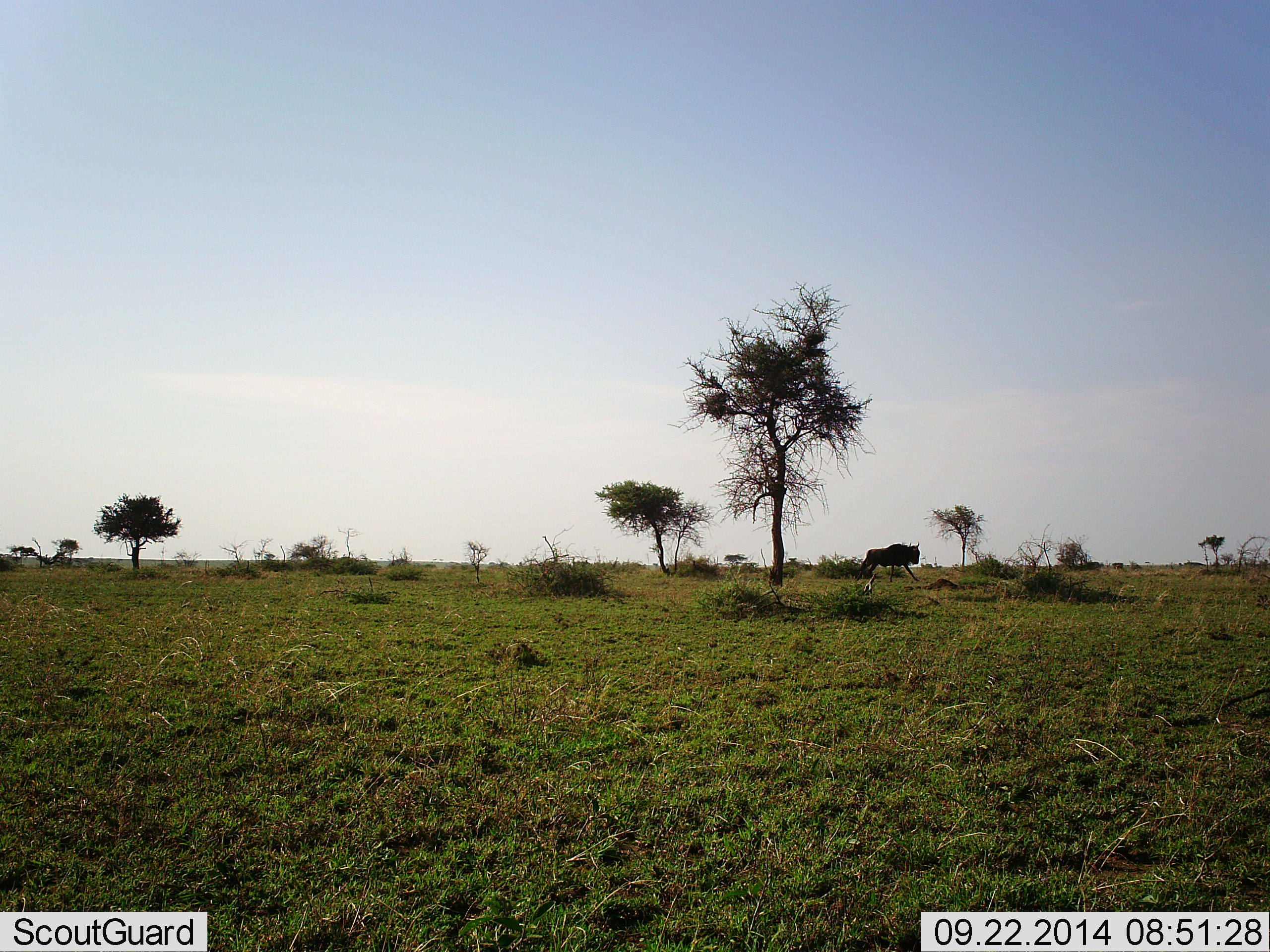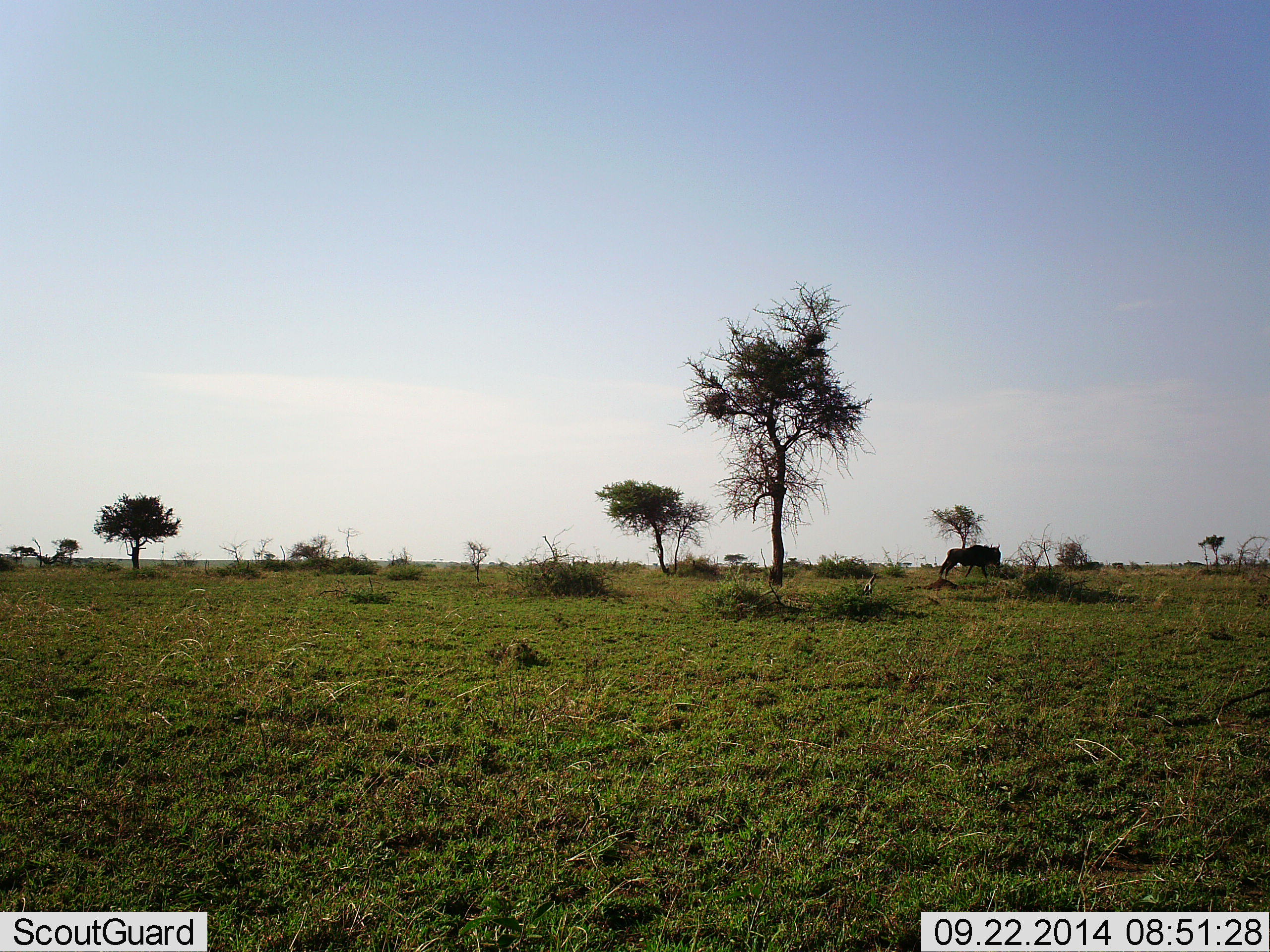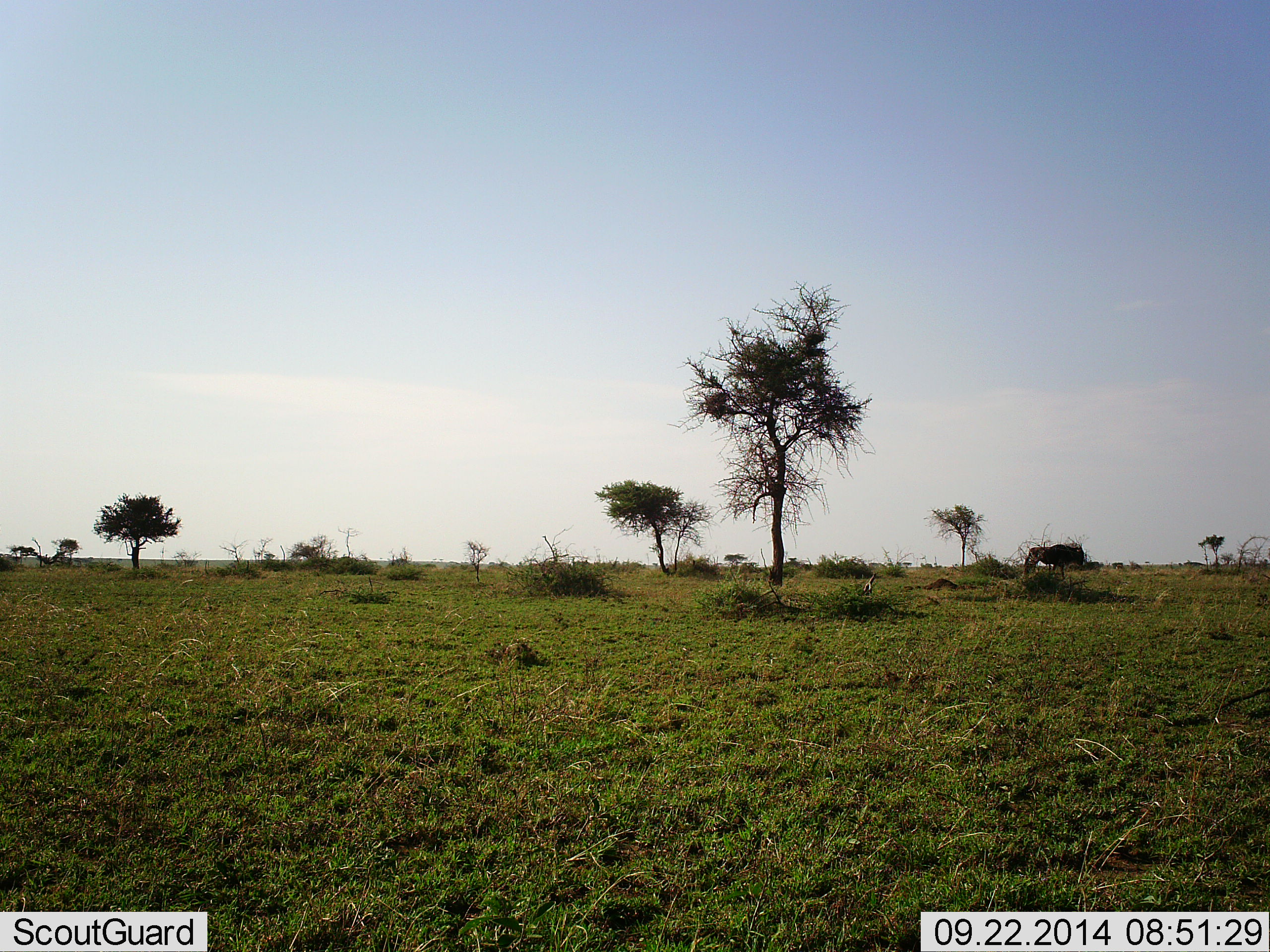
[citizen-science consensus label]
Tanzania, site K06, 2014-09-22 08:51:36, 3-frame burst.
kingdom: Animalia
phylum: Chordata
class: Mammalia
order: Artiodactyla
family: Bovidae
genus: Connochaetes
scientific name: Connochaetes taurinus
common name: blue wildebeest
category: wildebeest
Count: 1.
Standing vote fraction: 0%.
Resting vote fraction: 0%.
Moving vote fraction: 100%.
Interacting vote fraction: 0%.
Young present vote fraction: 0%.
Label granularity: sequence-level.